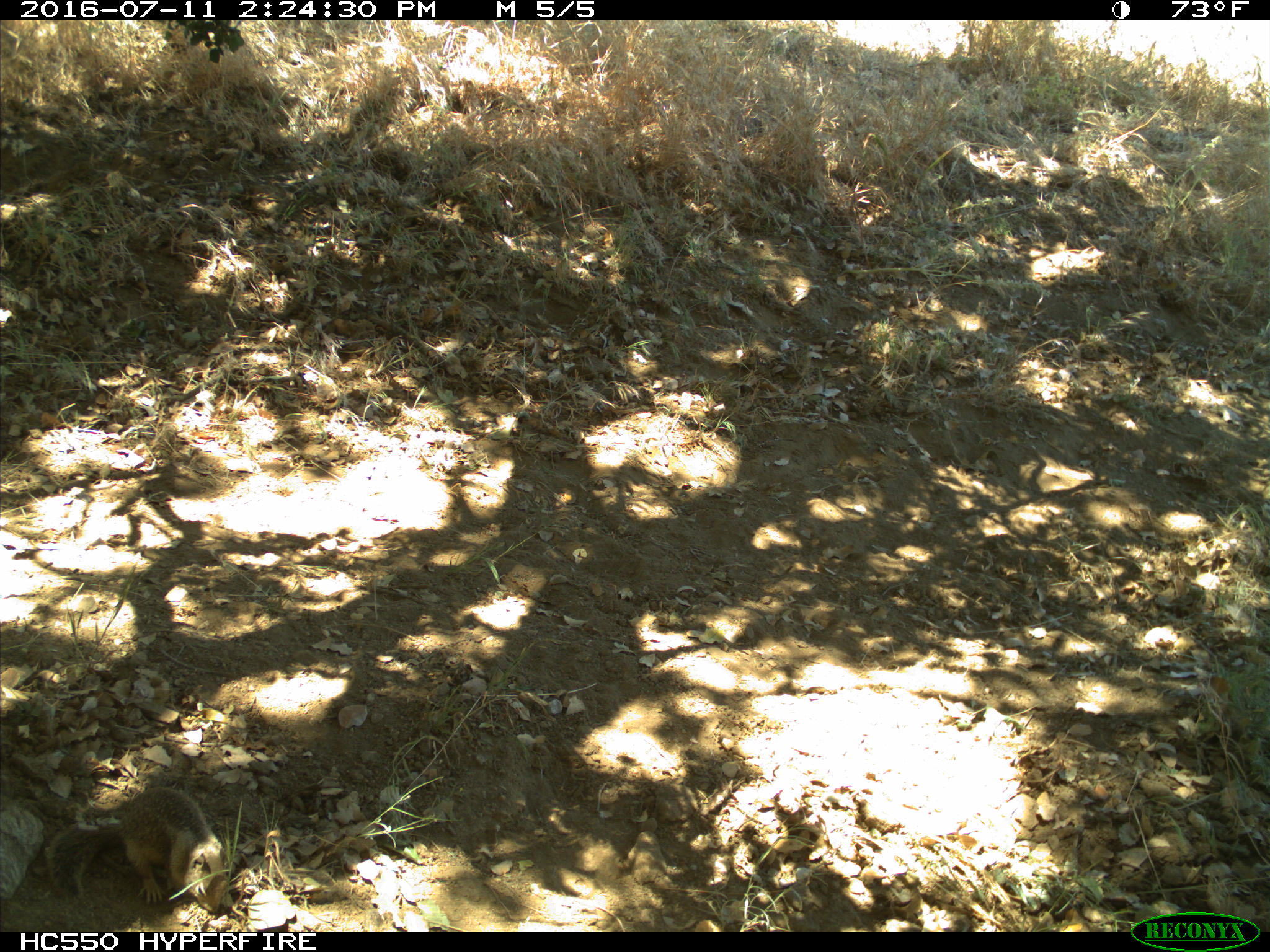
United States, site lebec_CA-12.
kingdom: Animalia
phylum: Chordata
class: Mammalia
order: Rodentia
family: Sciuridae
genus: Otospermophilus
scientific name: Otospermophilus beecheyi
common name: california ground squirrel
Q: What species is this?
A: Otospermophilus beecheyi (california ground squirrel).